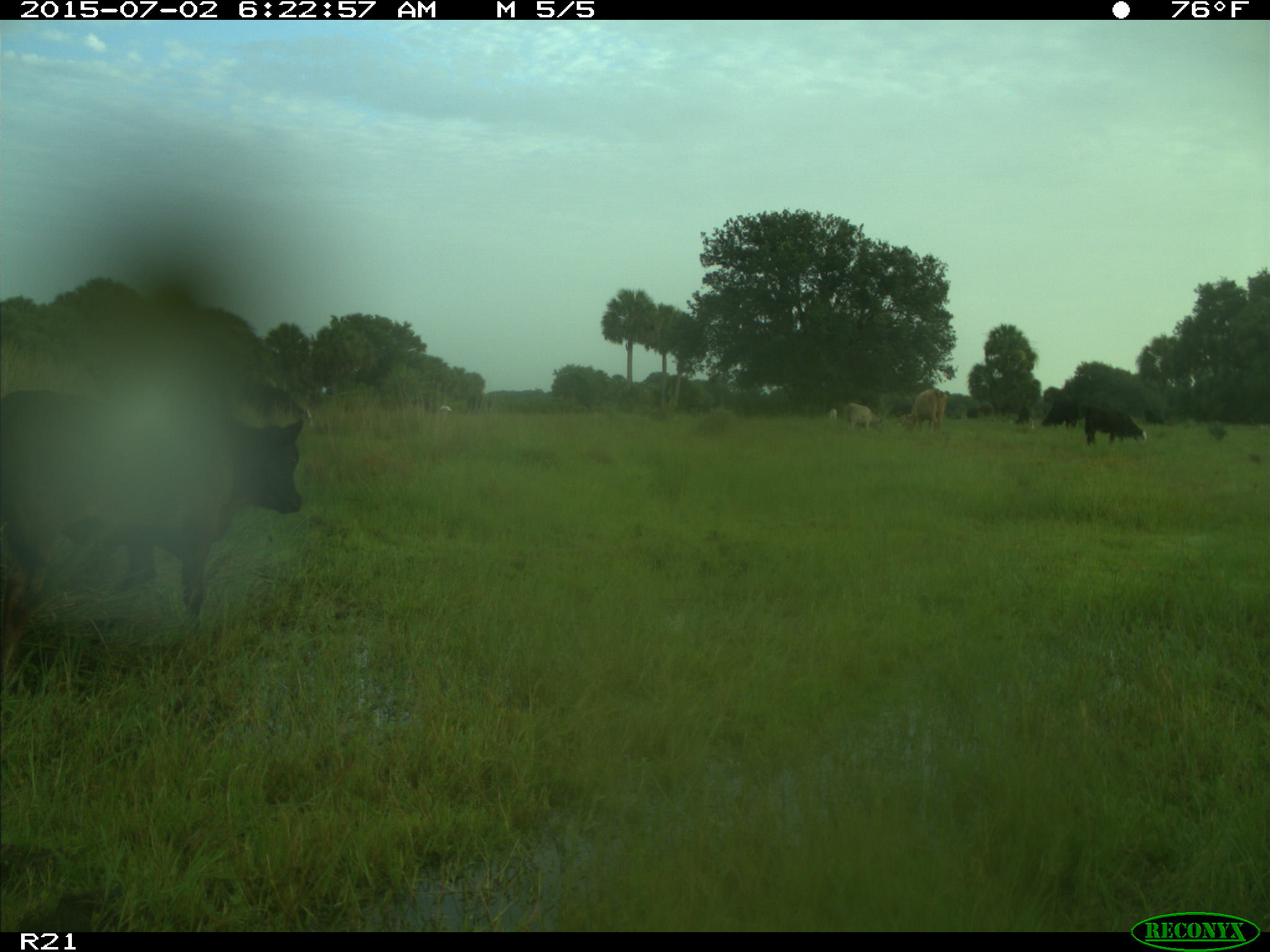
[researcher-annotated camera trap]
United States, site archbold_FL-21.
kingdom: Animalia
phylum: Chordata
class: Mammalia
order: Artiodactyla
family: Bovidae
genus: Bos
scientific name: Bos taurus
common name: domestic cow